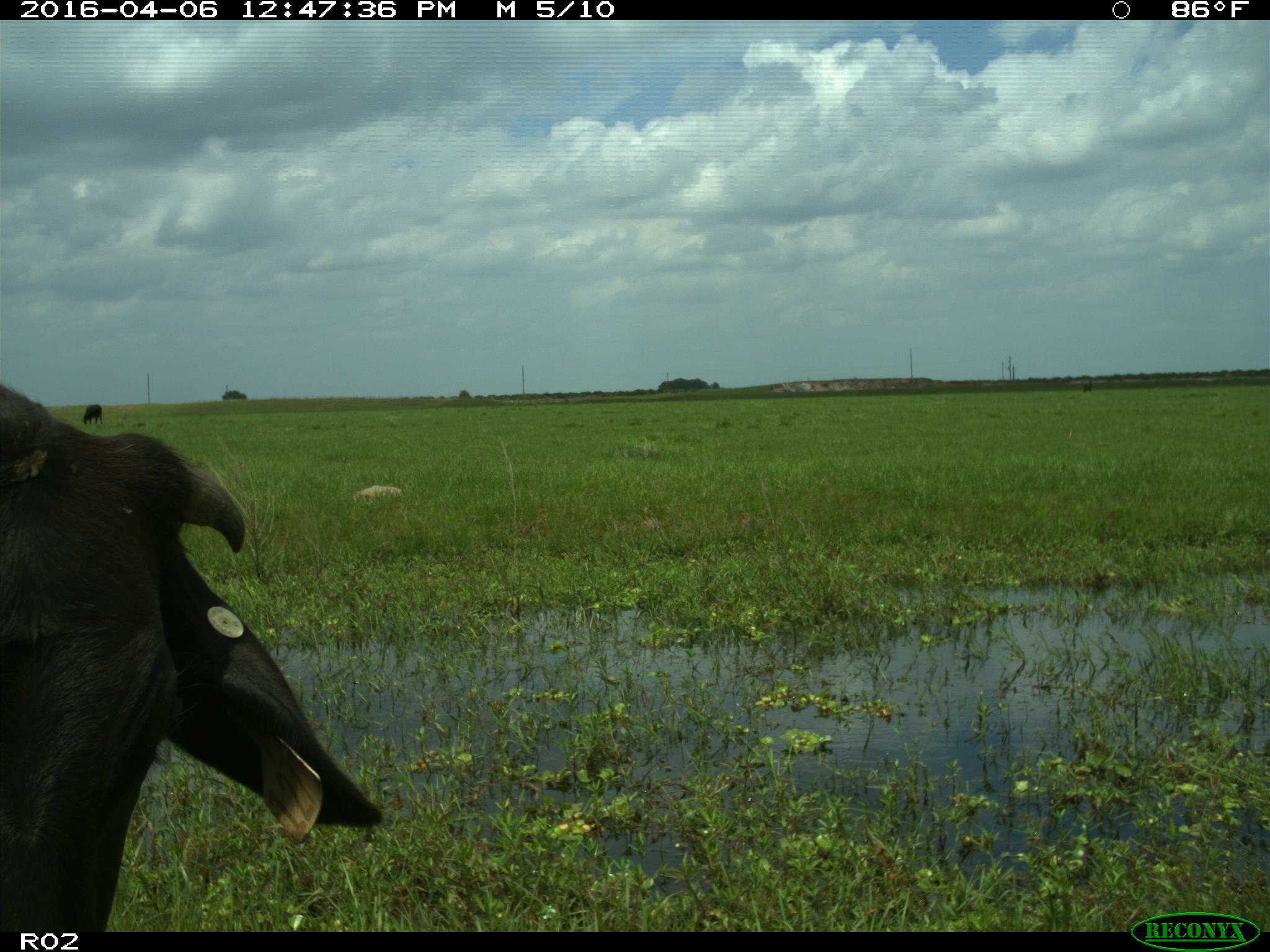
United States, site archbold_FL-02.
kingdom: Animalia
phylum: Chordata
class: Mammalia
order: Artiodactyla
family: Bovidae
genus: Bos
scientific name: Bos taurus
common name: domestic cow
Bos taurus (domestic cow).